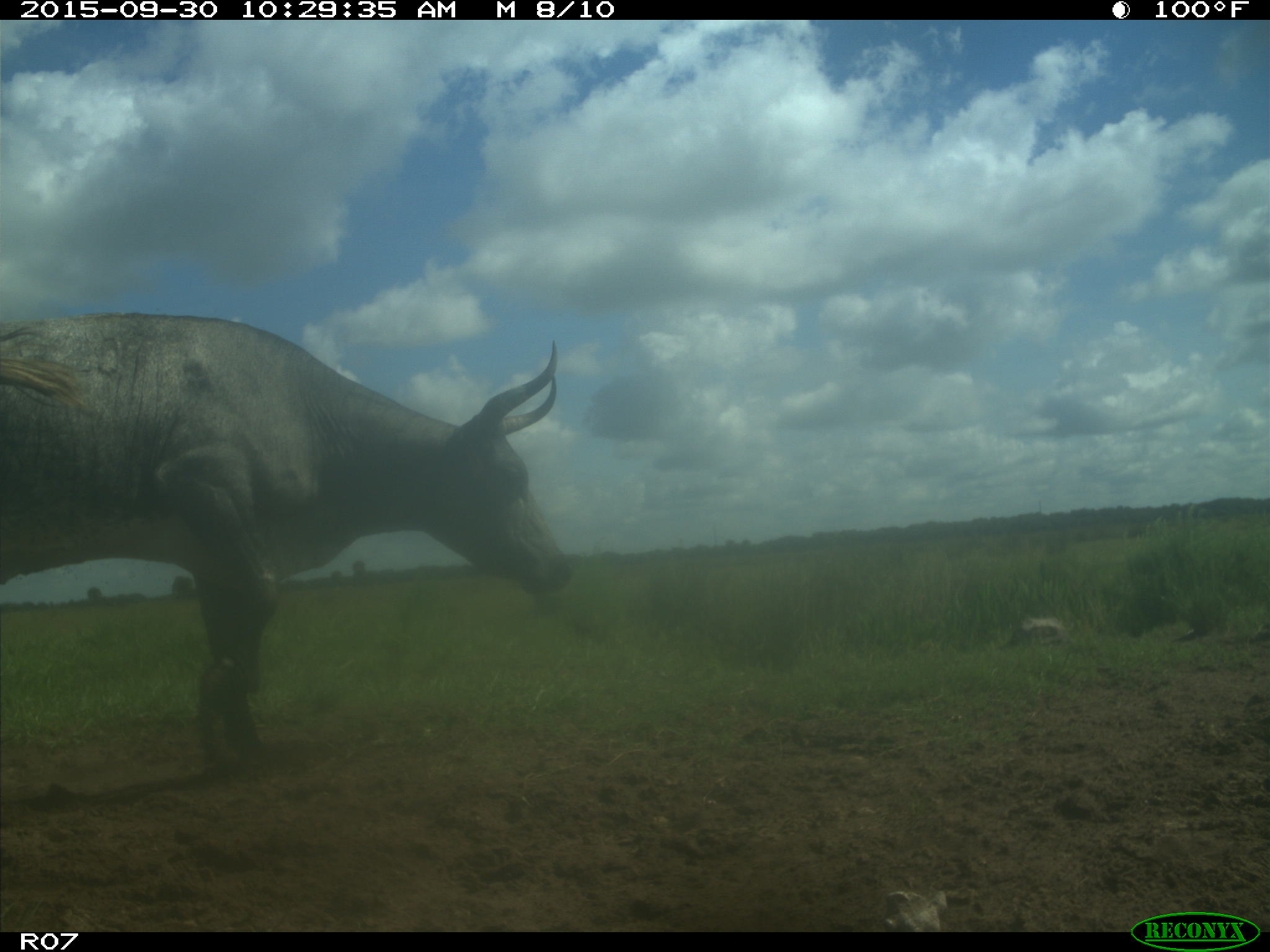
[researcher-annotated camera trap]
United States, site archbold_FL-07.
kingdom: Animalia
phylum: Chordata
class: Mammalia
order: Artiodactyla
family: Bovidae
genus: Bos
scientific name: Bos taurus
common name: domestic cow